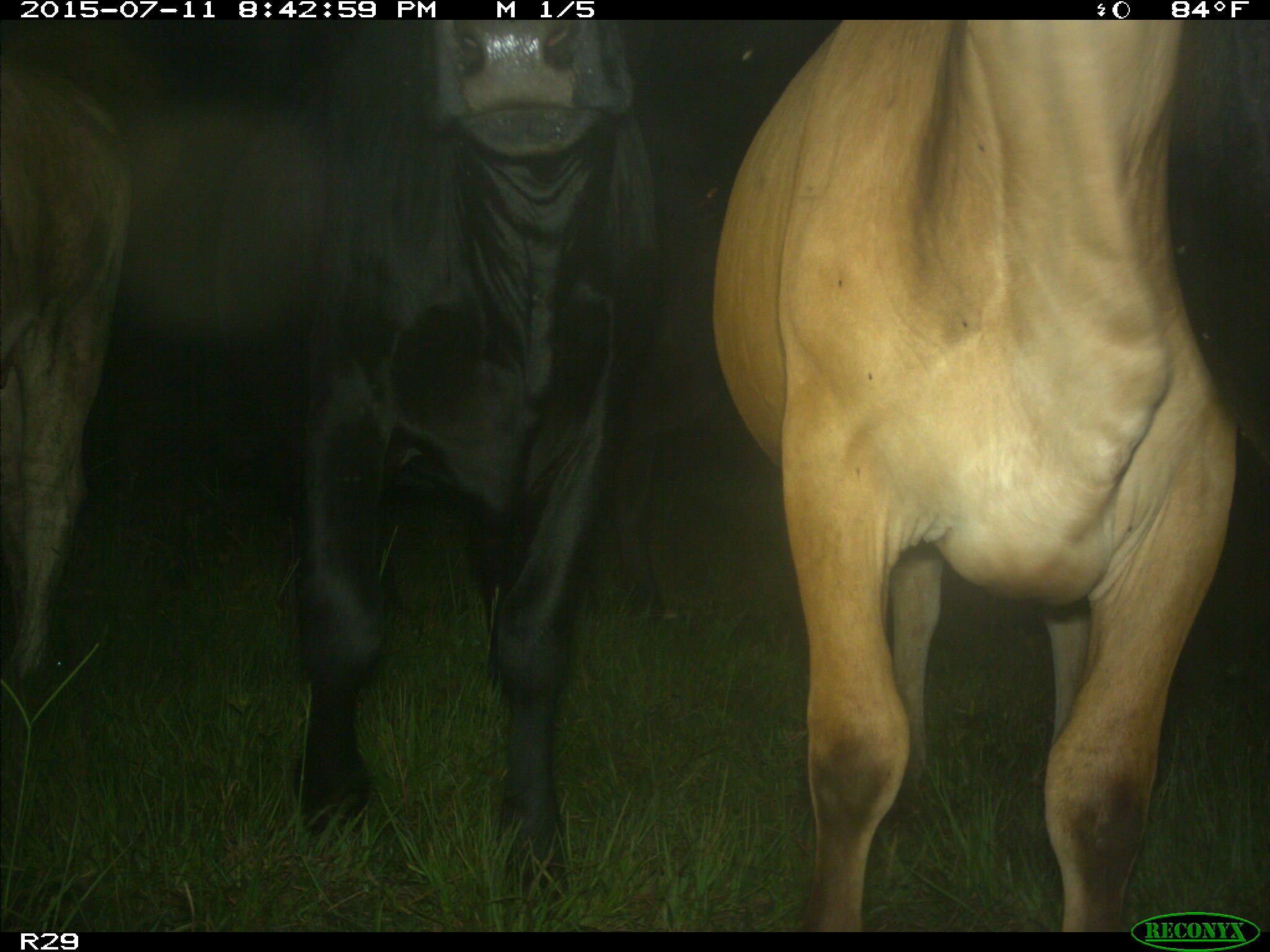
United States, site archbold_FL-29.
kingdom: Animalia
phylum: Chordata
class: Mammalia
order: Artiodactyla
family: Bovidae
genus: Bos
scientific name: Bos taurus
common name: domestic cow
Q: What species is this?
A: Bos taurus (domestic cow).